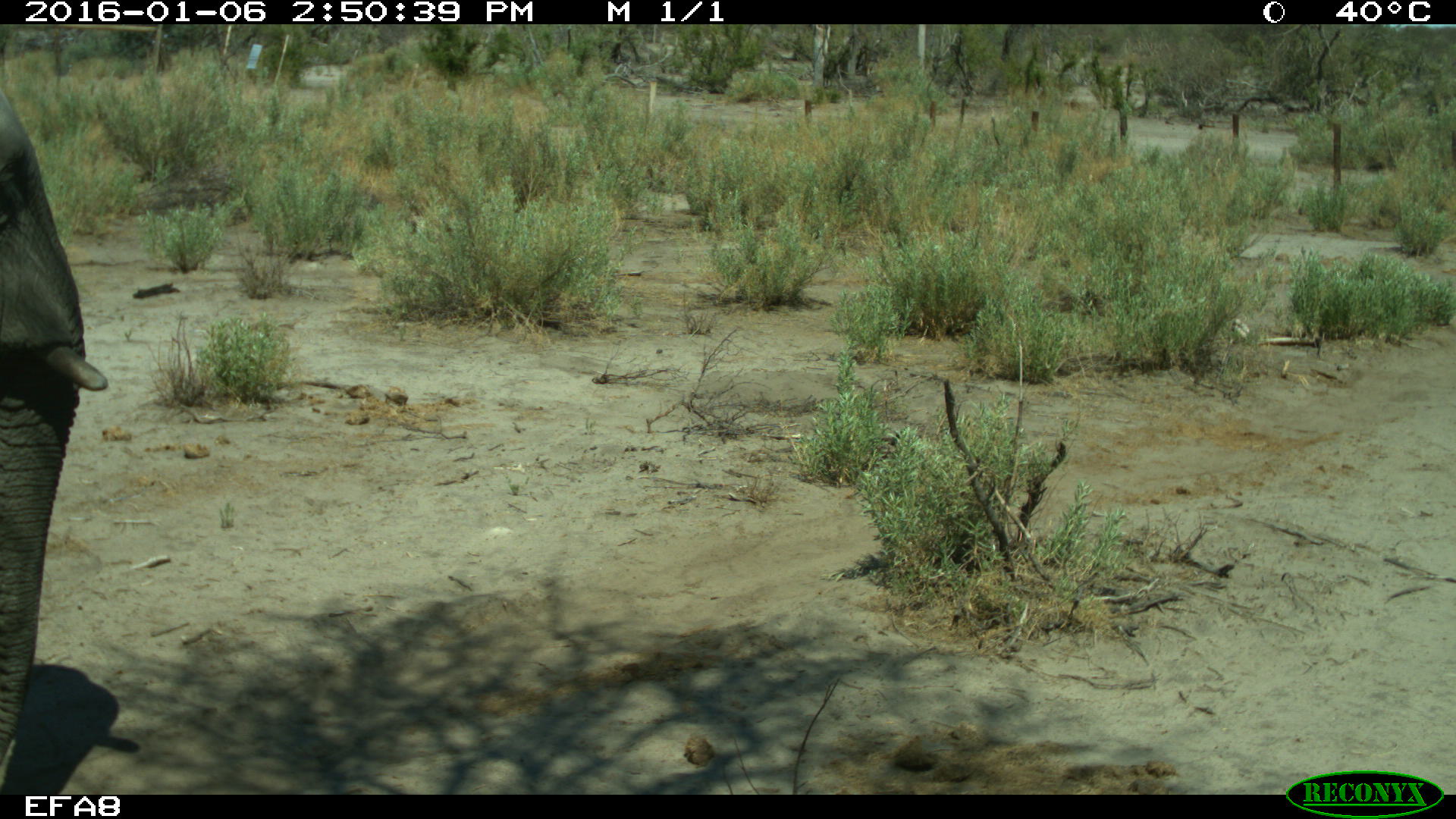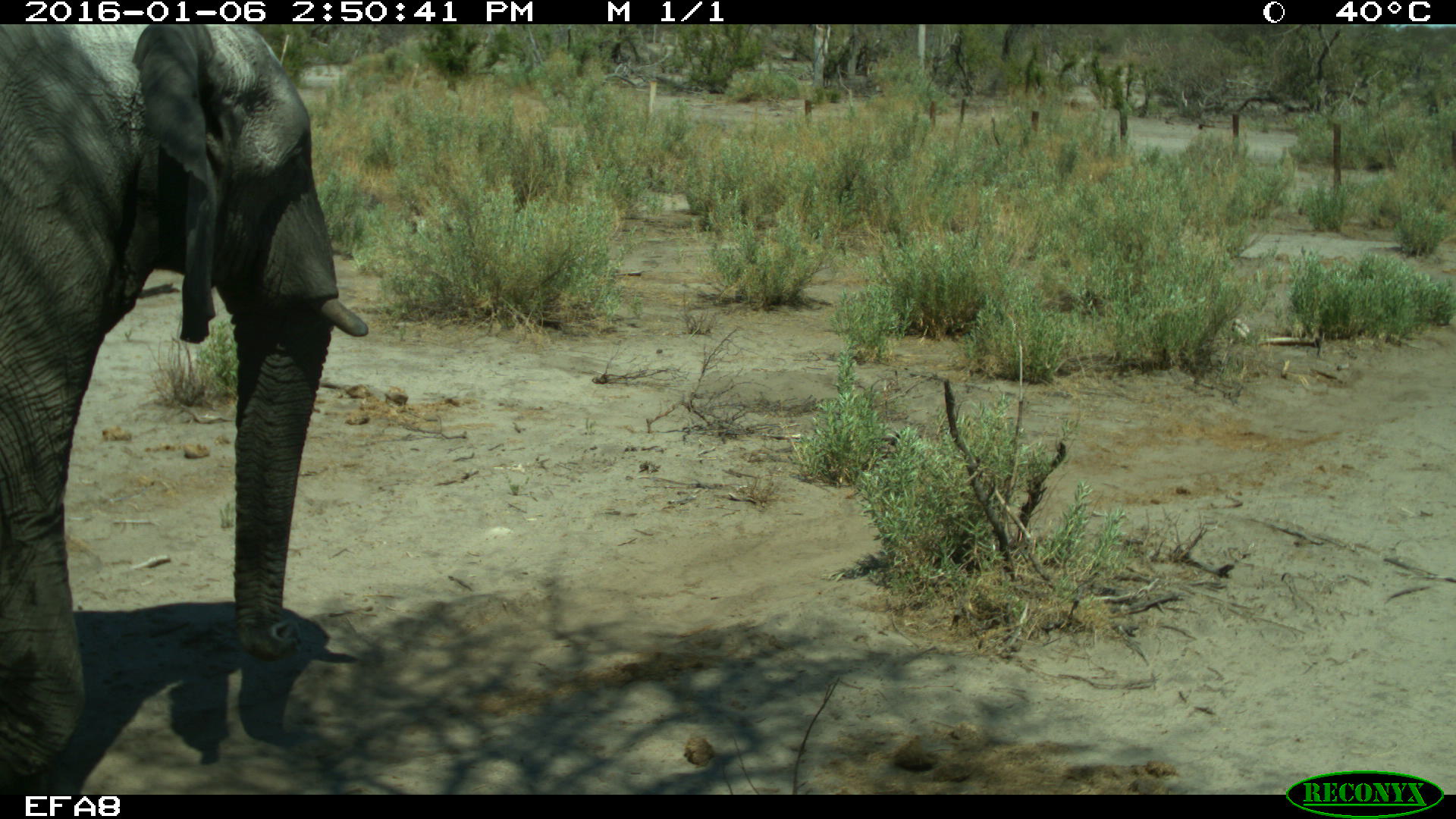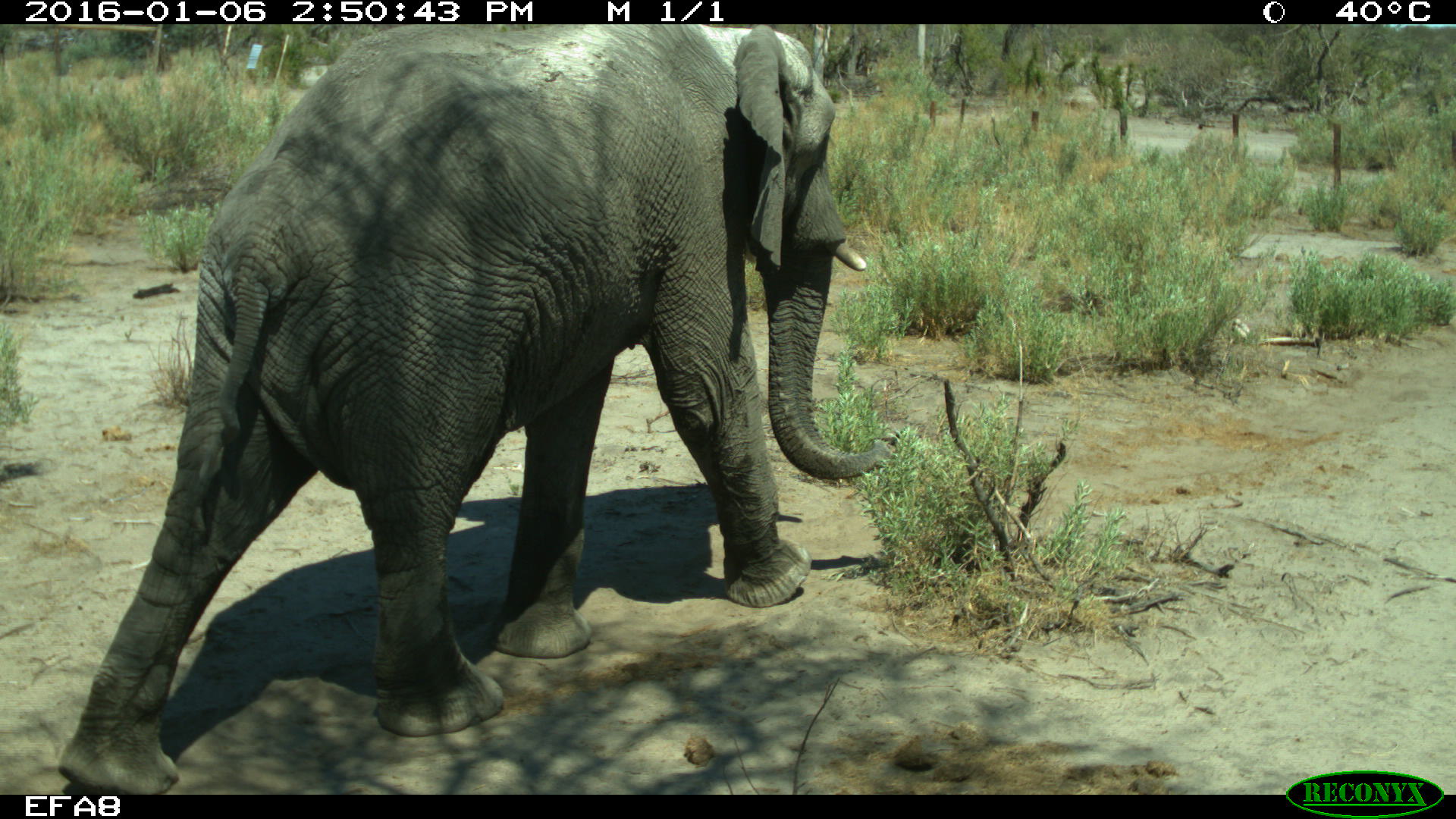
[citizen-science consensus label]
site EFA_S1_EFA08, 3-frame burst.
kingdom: Animalia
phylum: Chordata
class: Mammalia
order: Proboscidea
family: Elephantidae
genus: Loxodonta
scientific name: Loxodonta africana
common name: african bush elephant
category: elephant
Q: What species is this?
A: Elephant (african bush elephant) (Loxodonta africana).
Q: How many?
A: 1.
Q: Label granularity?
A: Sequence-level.